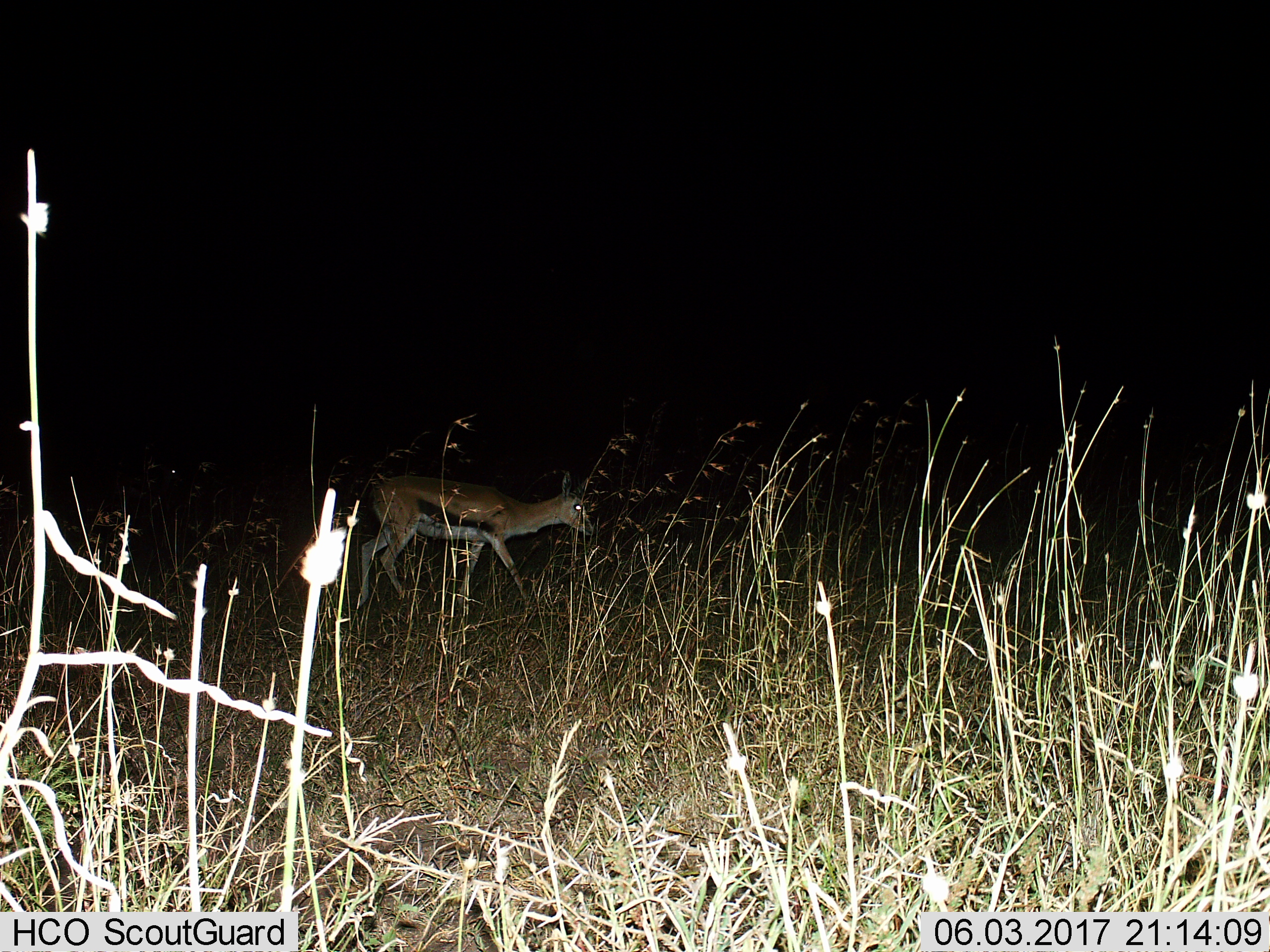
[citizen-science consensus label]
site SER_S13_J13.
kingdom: Animalia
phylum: Chordata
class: Mammalia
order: Artiodactyla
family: Bovidae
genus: Eudorcas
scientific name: Eudorcas thomsonii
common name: thomson's gazelle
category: gazellethomsons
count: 1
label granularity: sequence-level